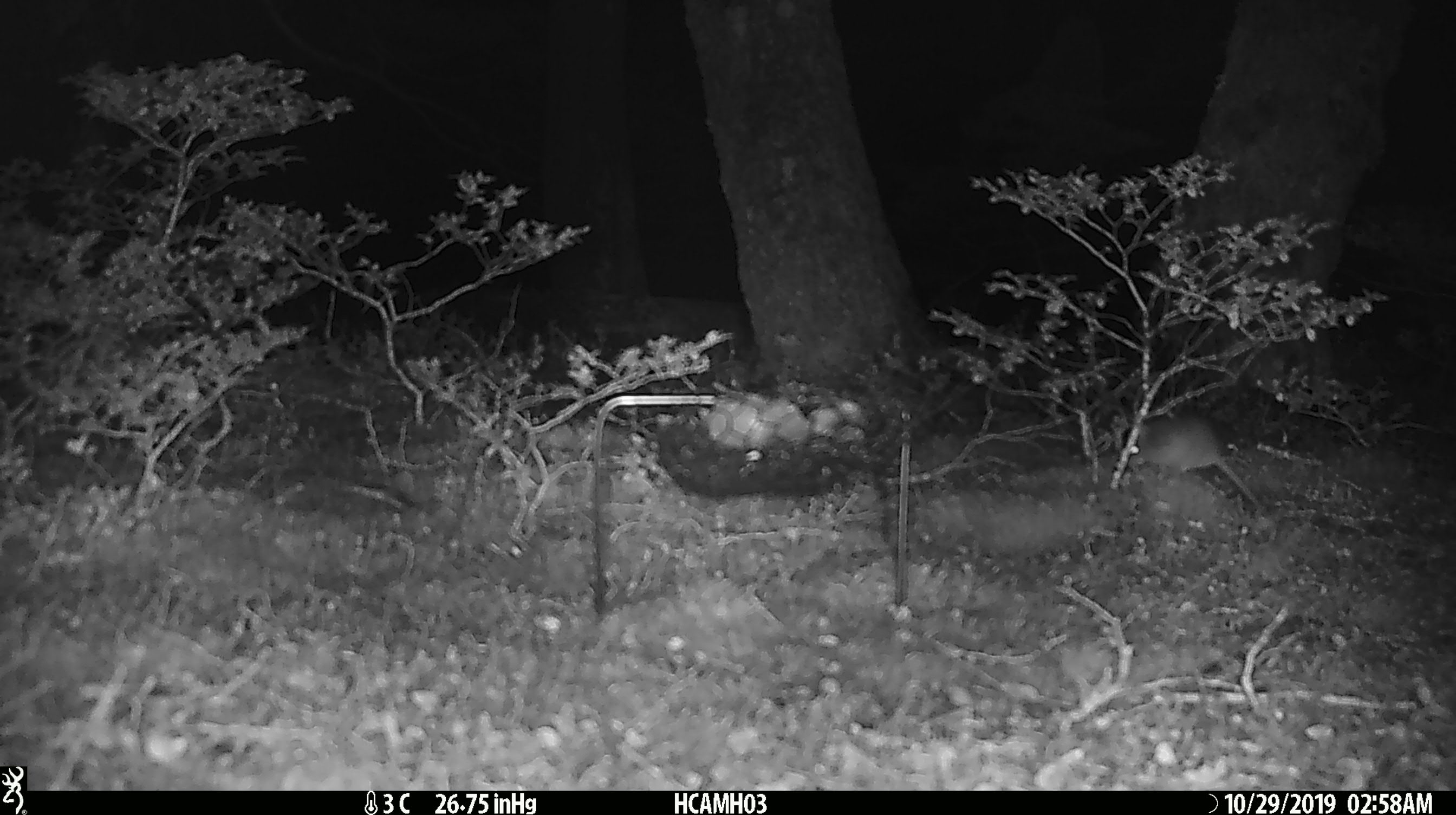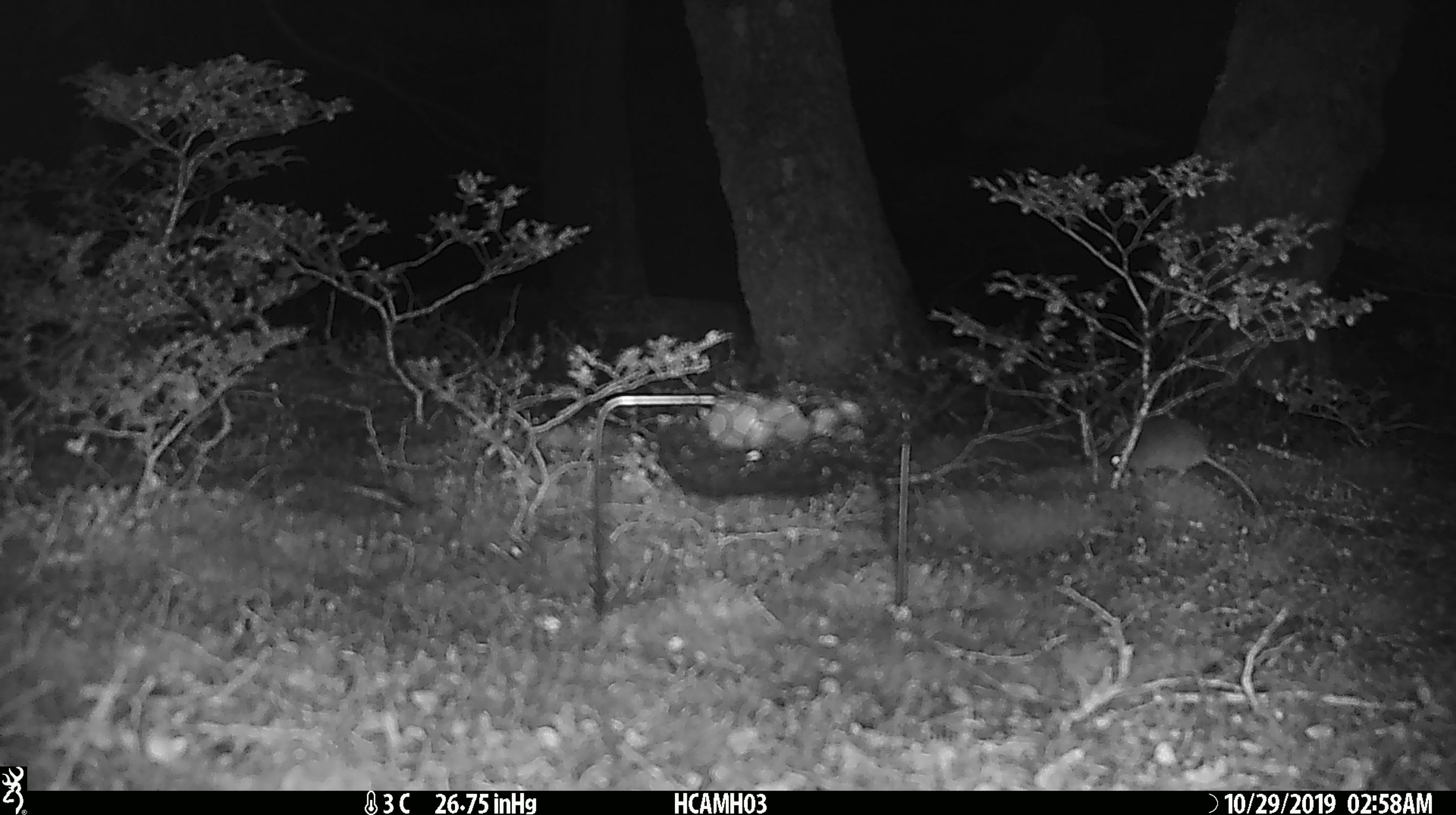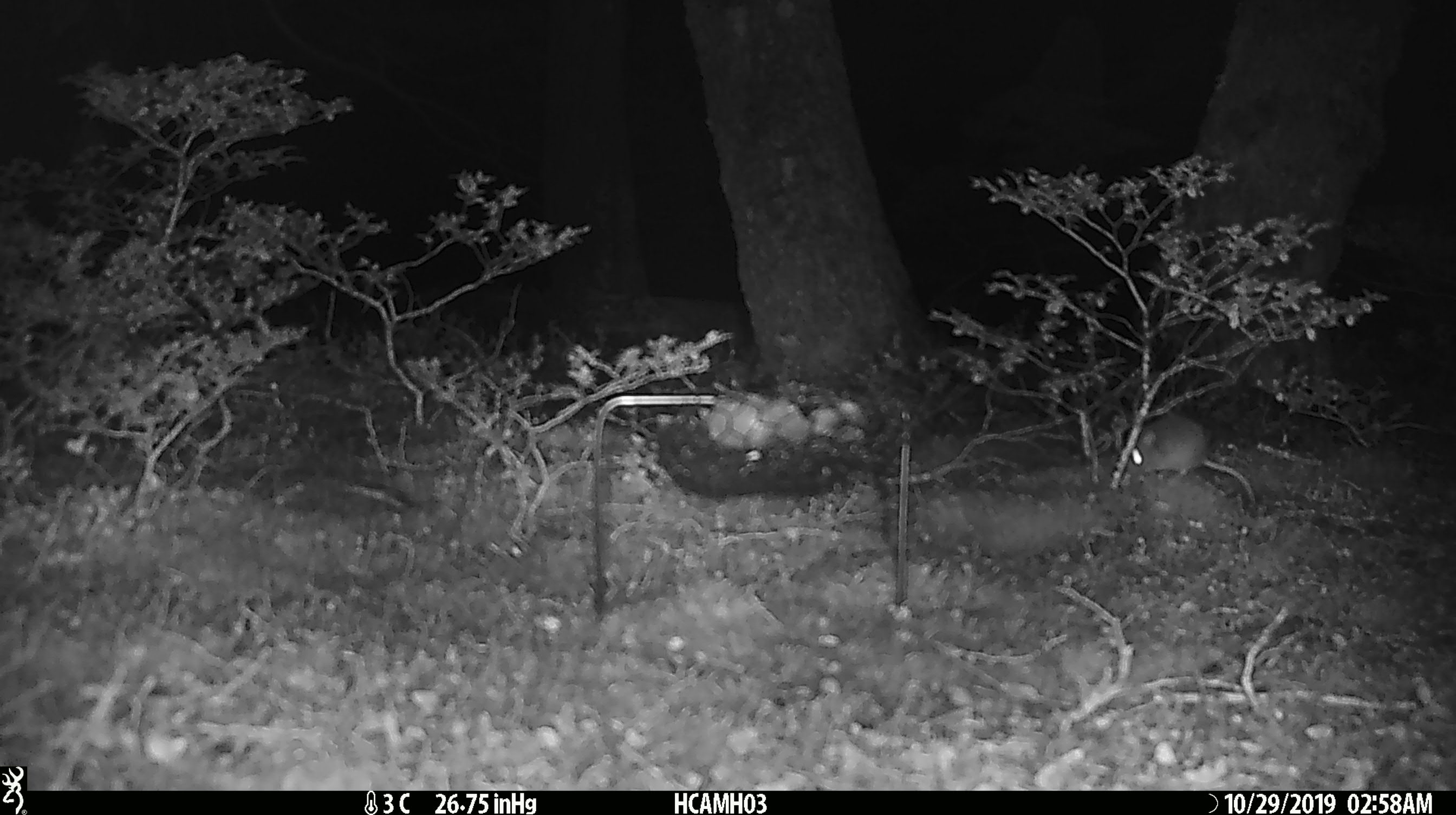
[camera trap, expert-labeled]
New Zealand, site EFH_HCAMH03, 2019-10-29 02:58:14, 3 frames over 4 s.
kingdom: Animalia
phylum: Chordata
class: Mammalia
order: Rodentia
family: Muridae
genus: Mus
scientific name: Mus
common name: mouse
Mouse (Mus).